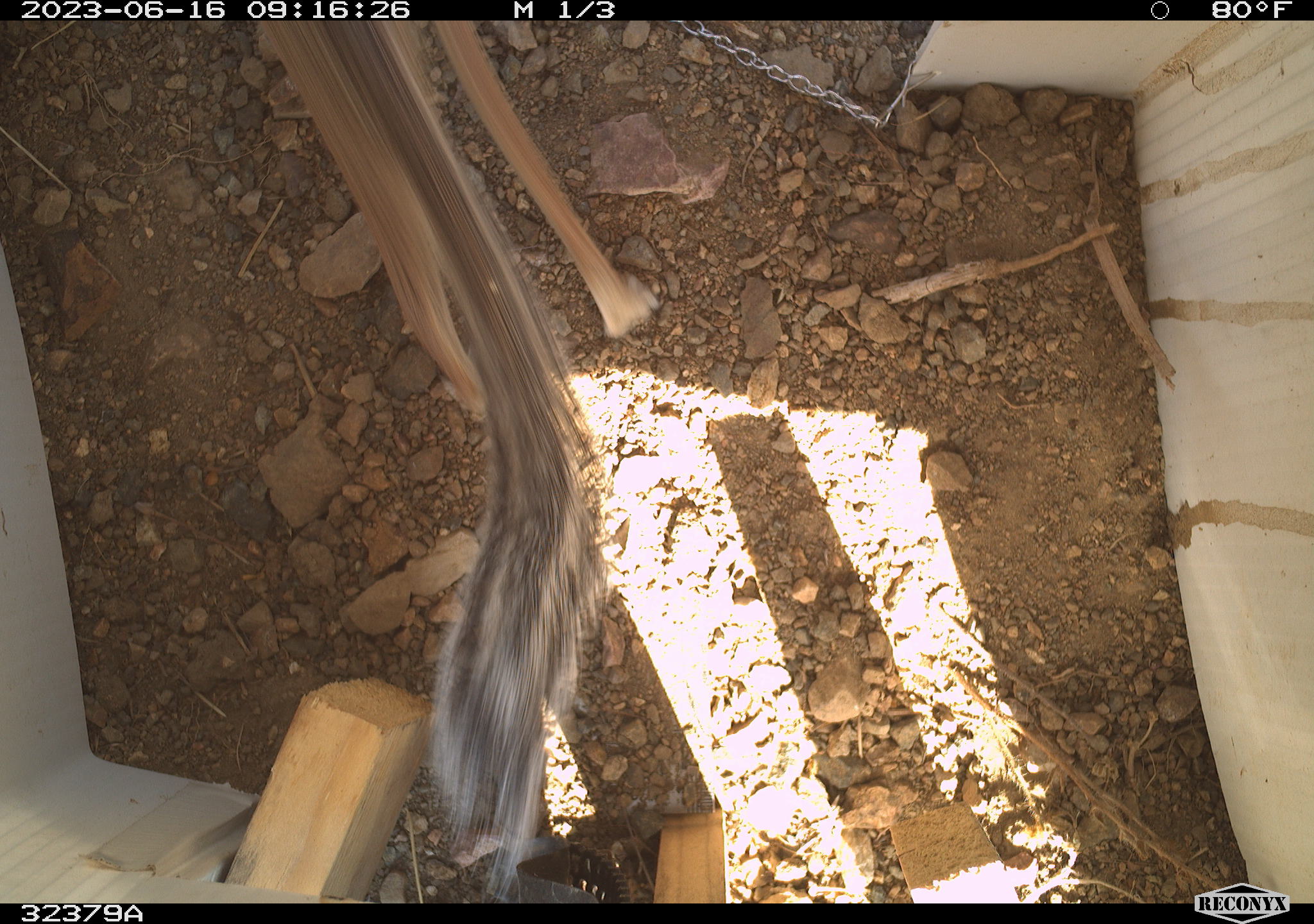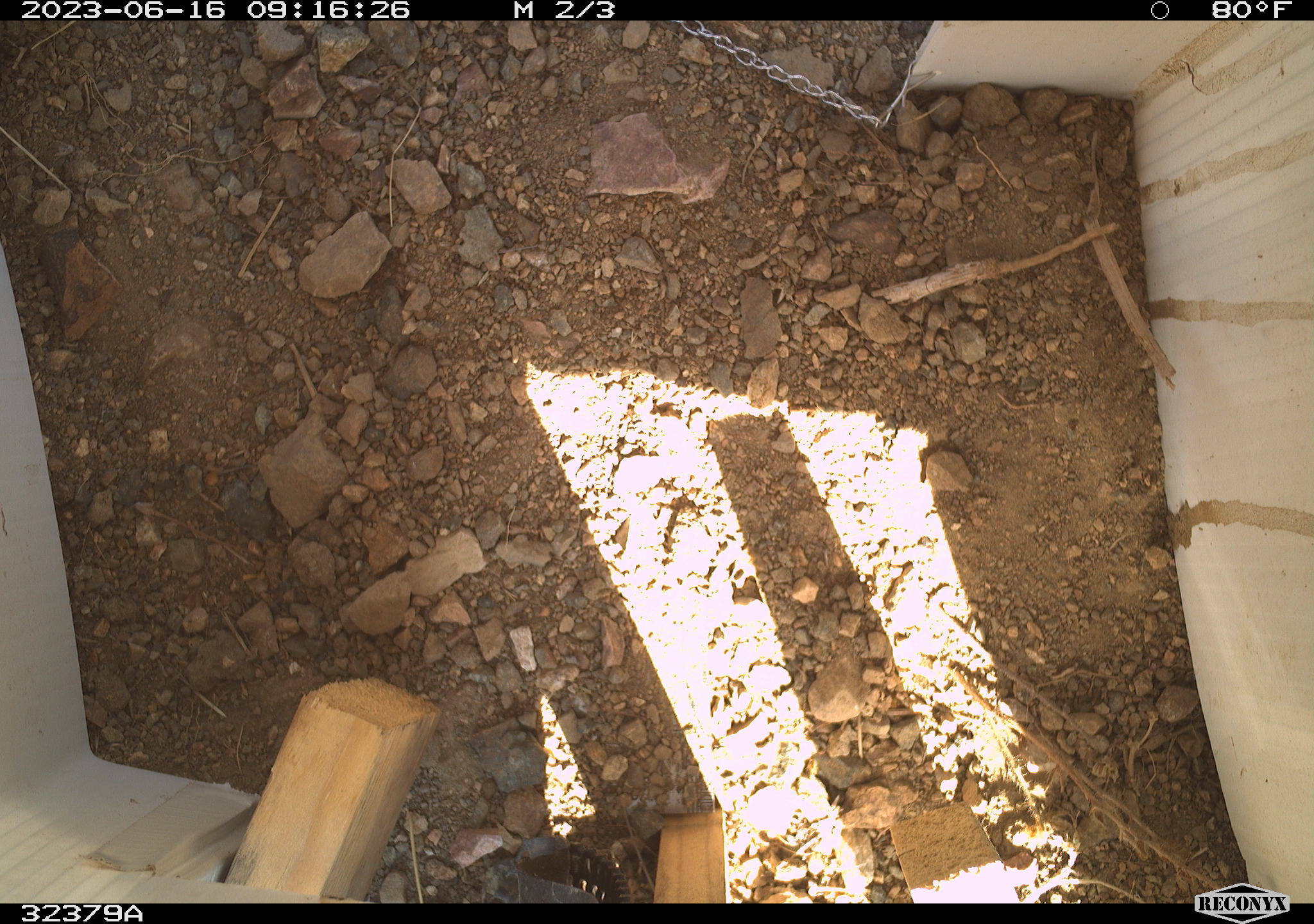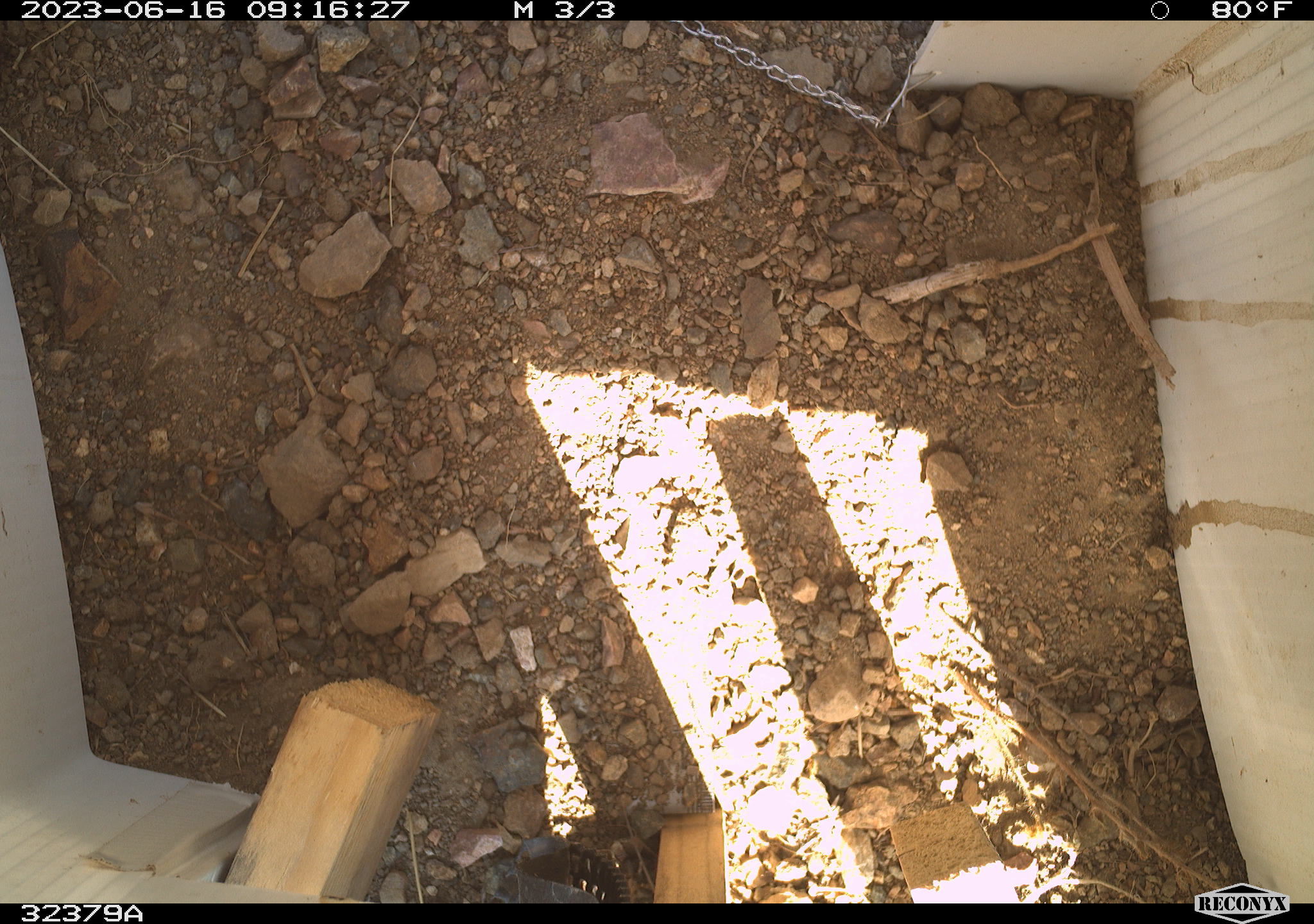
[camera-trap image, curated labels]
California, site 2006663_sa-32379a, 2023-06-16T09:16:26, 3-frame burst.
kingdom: Animalia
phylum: Chordata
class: Mammalia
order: Rodentia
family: Sciuridae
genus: Ammospermophilus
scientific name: Ammospermophilus leucurus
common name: white-tailed antelope squirrel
White-tailed antelope squirrel (Ammospermophilus leucurus).